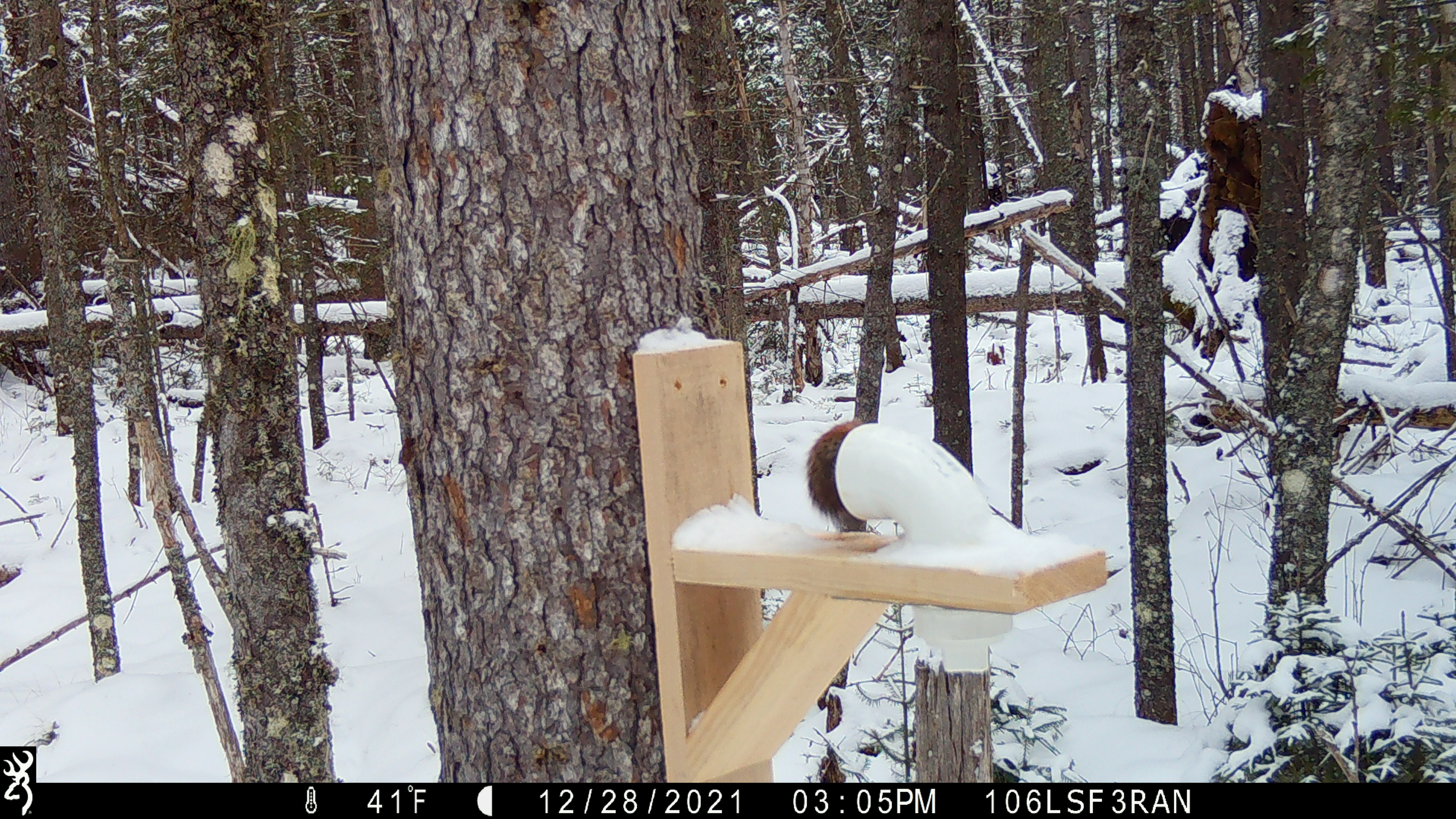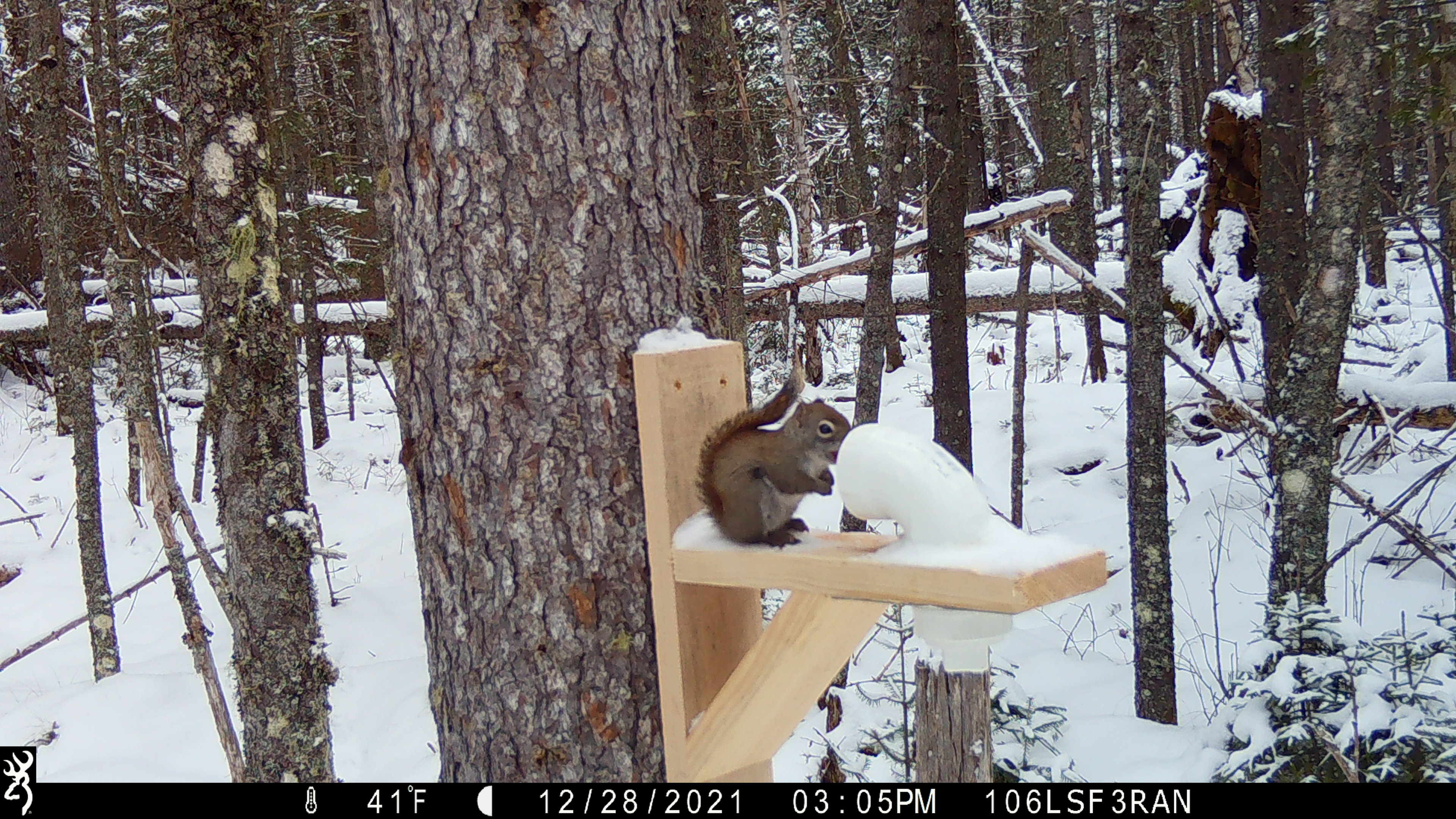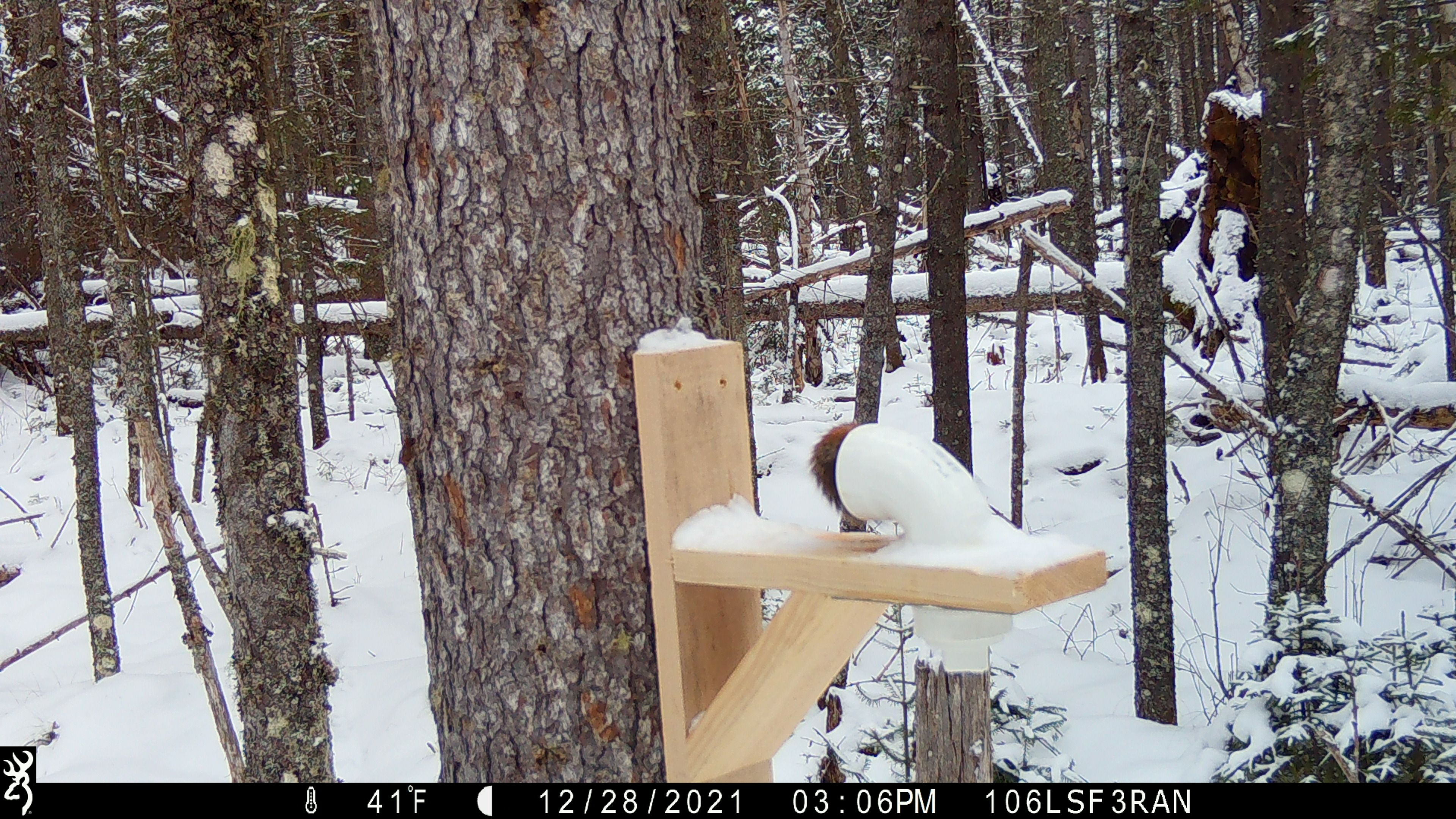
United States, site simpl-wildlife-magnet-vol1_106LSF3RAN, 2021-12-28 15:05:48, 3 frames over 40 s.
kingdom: Animalia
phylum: Chordata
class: Mammalia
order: Rodentia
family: Sciuridae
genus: Tamiasciurus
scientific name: Tamiasciurus hudsonicus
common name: red squirrel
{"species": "red squirrel (Tamiasciurus hudsonicus)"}